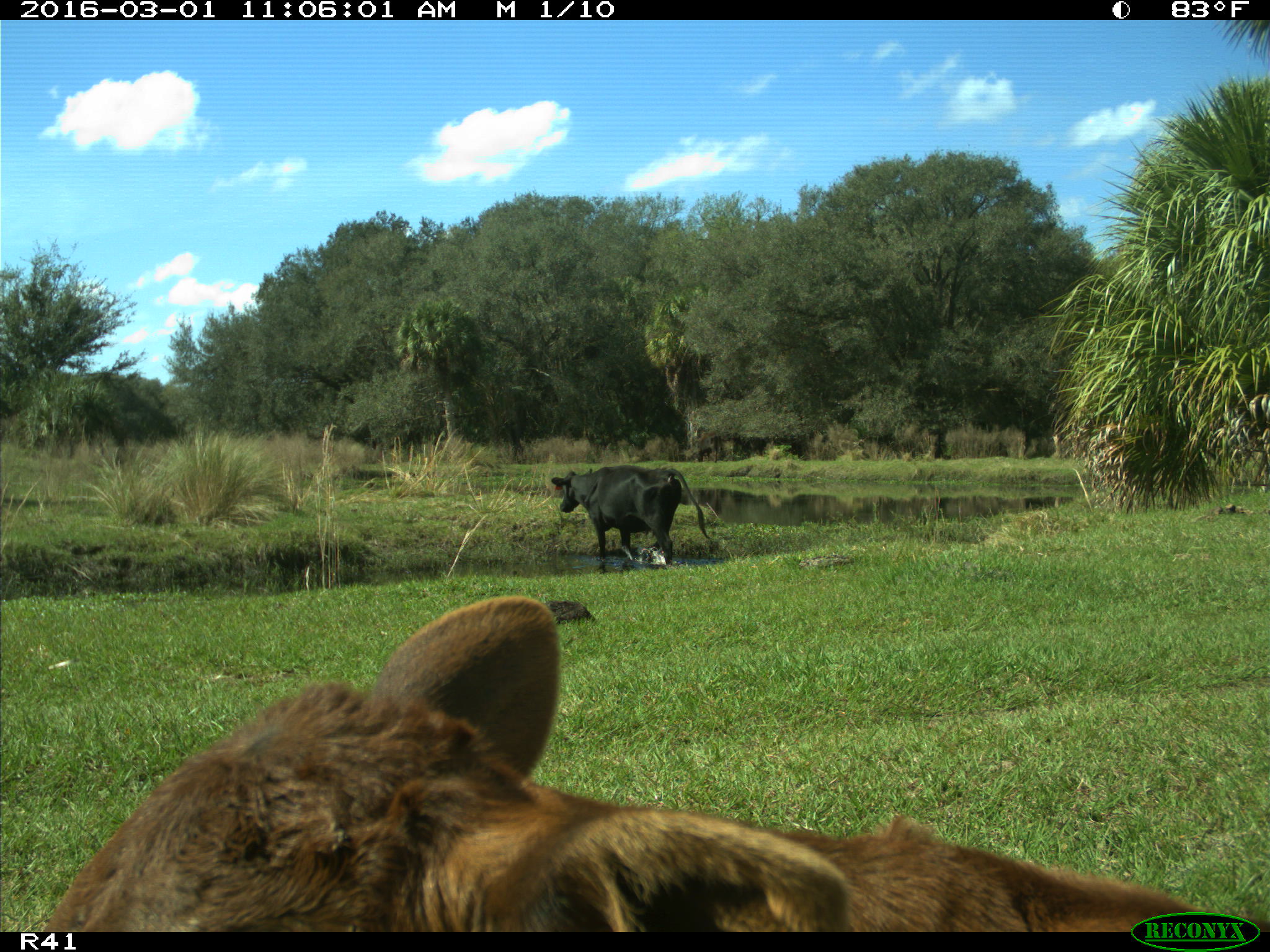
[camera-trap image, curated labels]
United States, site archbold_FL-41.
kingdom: Animalia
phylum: Chordata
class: Mammalia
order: Artiodactyla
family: Bovidae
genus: Bos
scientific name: Bos taurus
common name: domestic cow